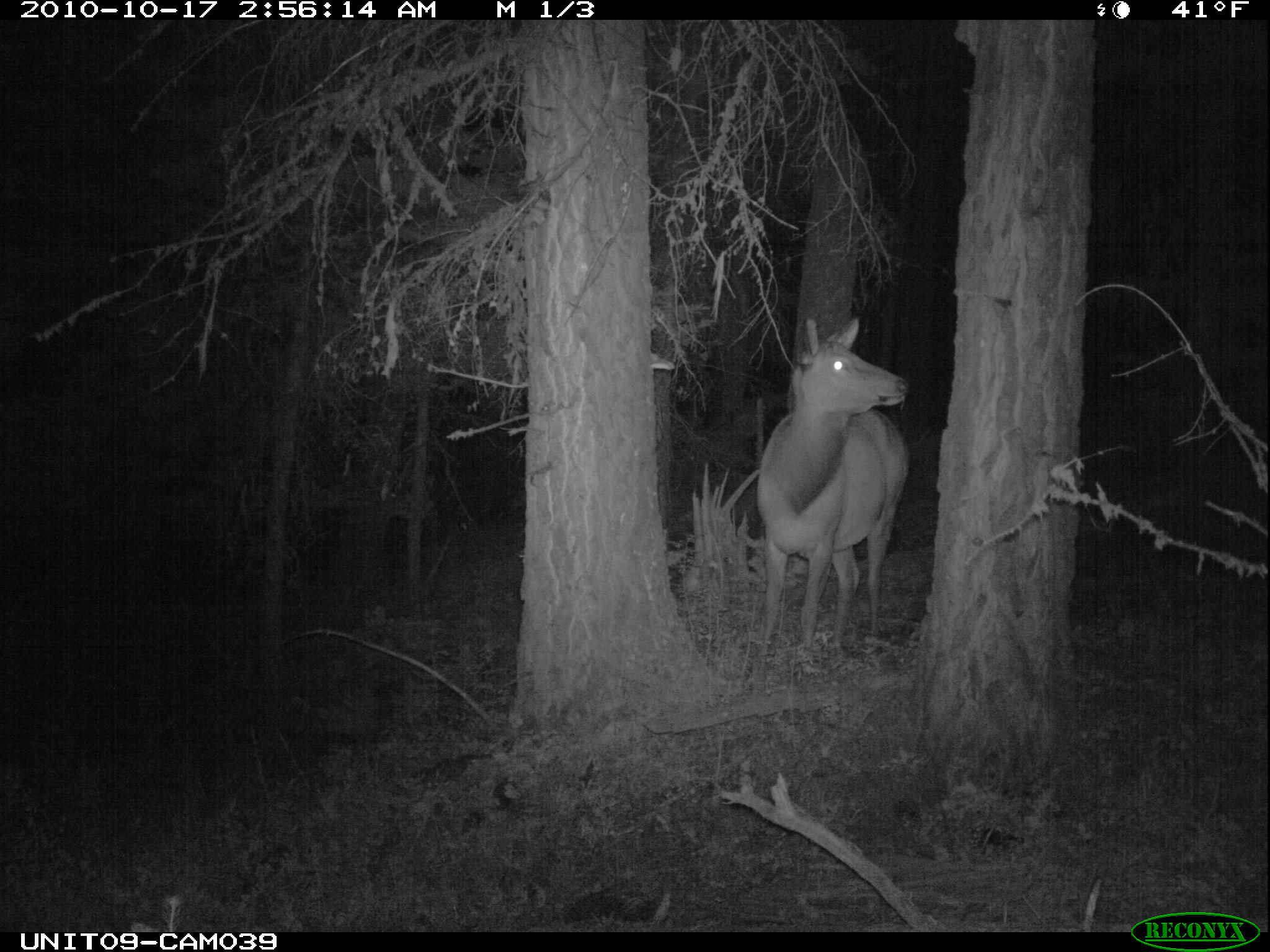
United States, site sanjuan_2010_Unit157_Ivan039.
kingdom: Animalia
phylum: Chordata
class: Mammalia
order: Artiodactyla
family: Cervidae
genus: Cervus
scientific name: Cervus elaphus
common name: red deer